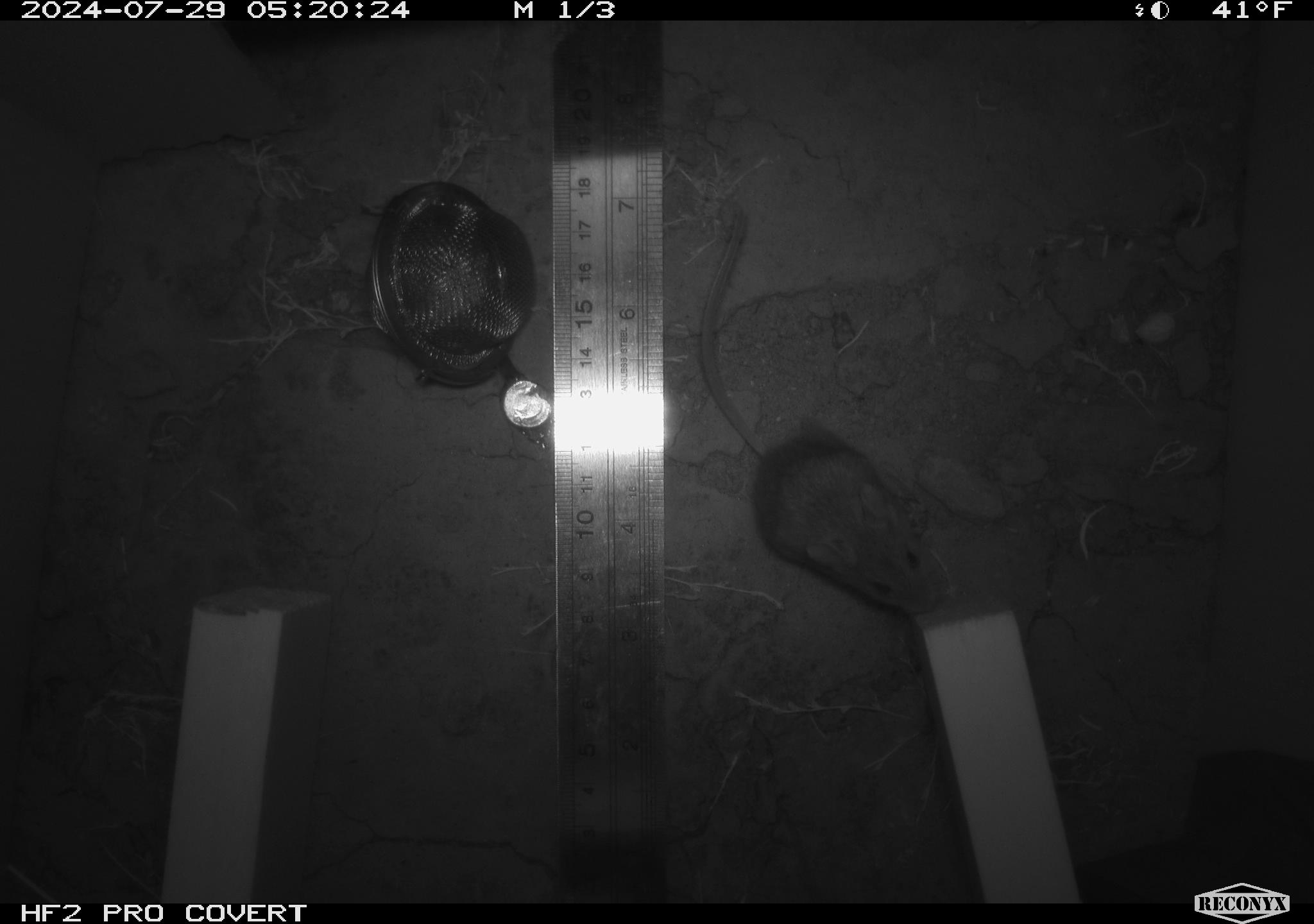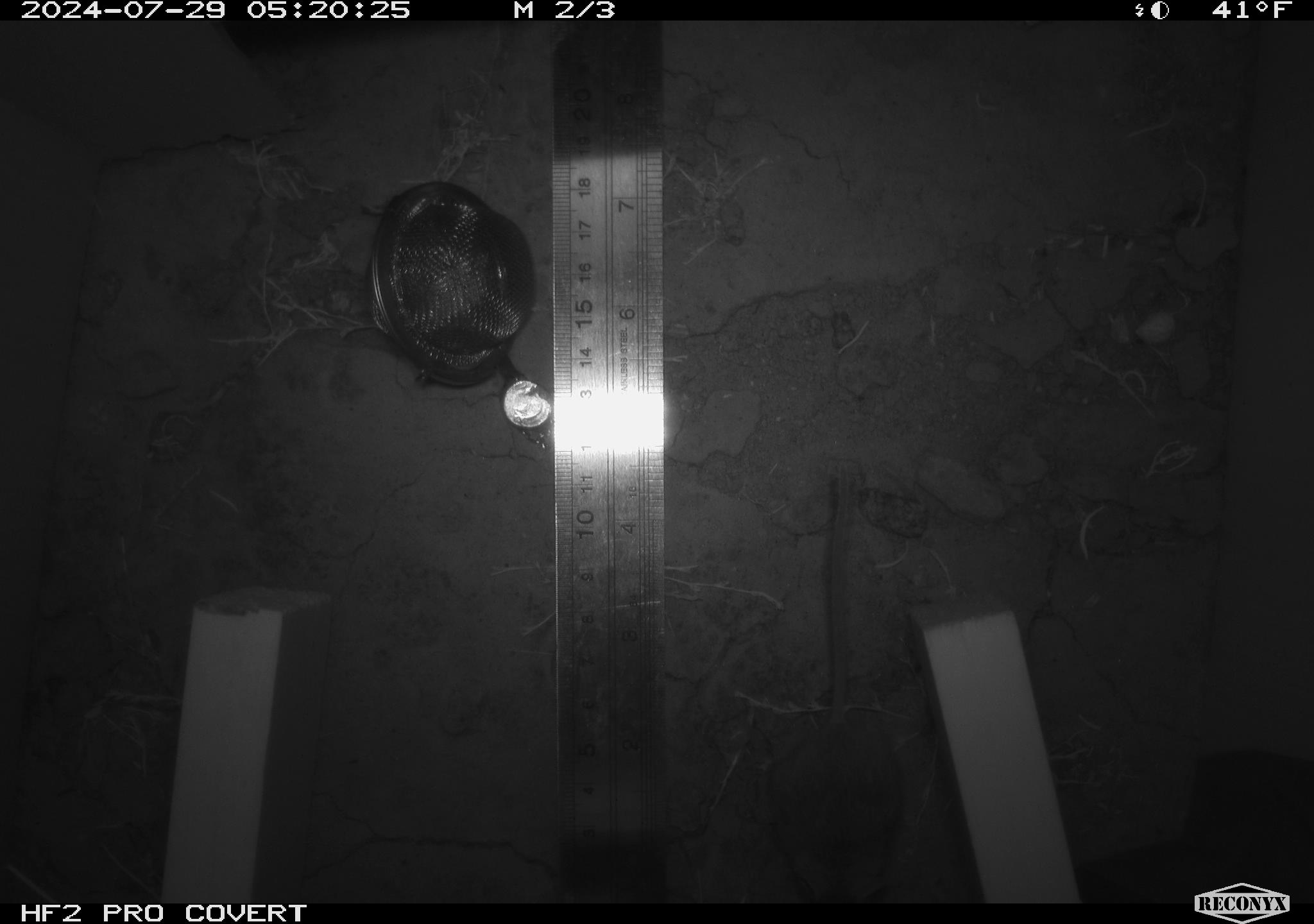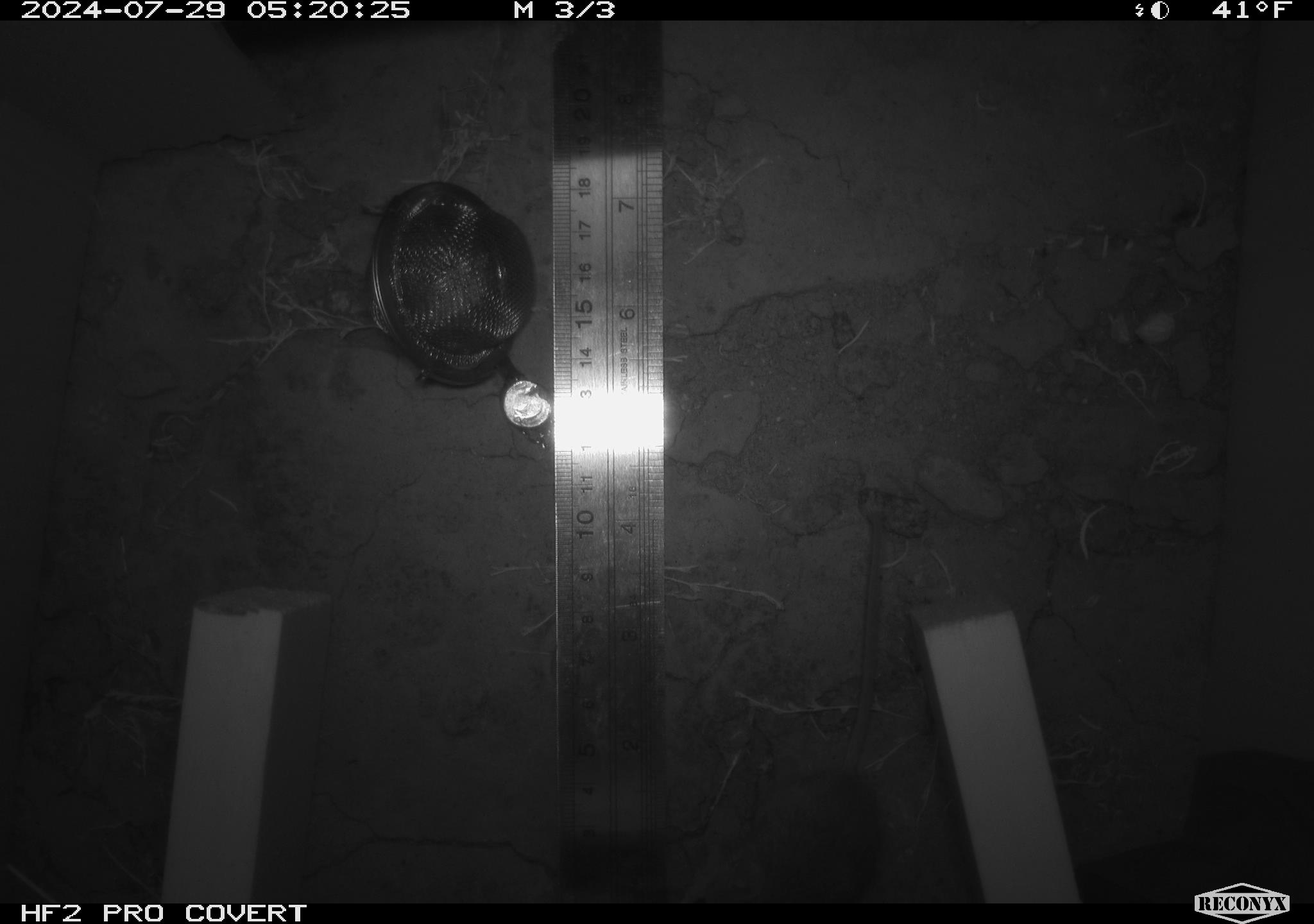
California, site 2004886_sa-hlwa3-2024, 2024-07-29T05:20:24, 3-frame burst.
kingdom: Animalia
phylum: Chordata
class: Mammalia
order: Rodentia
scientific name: Rodentia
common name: mouse species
Mouse species (Rodentia).